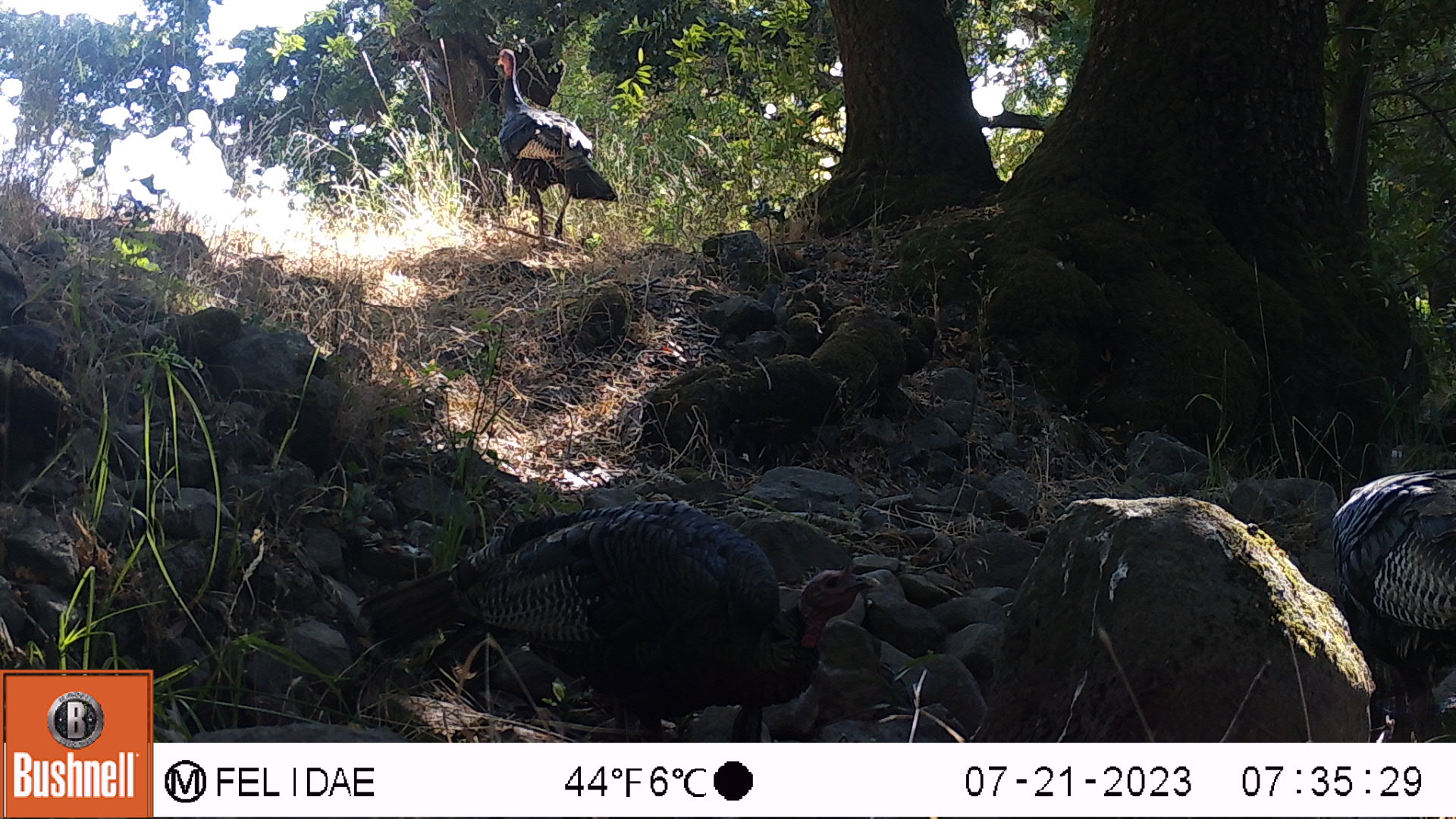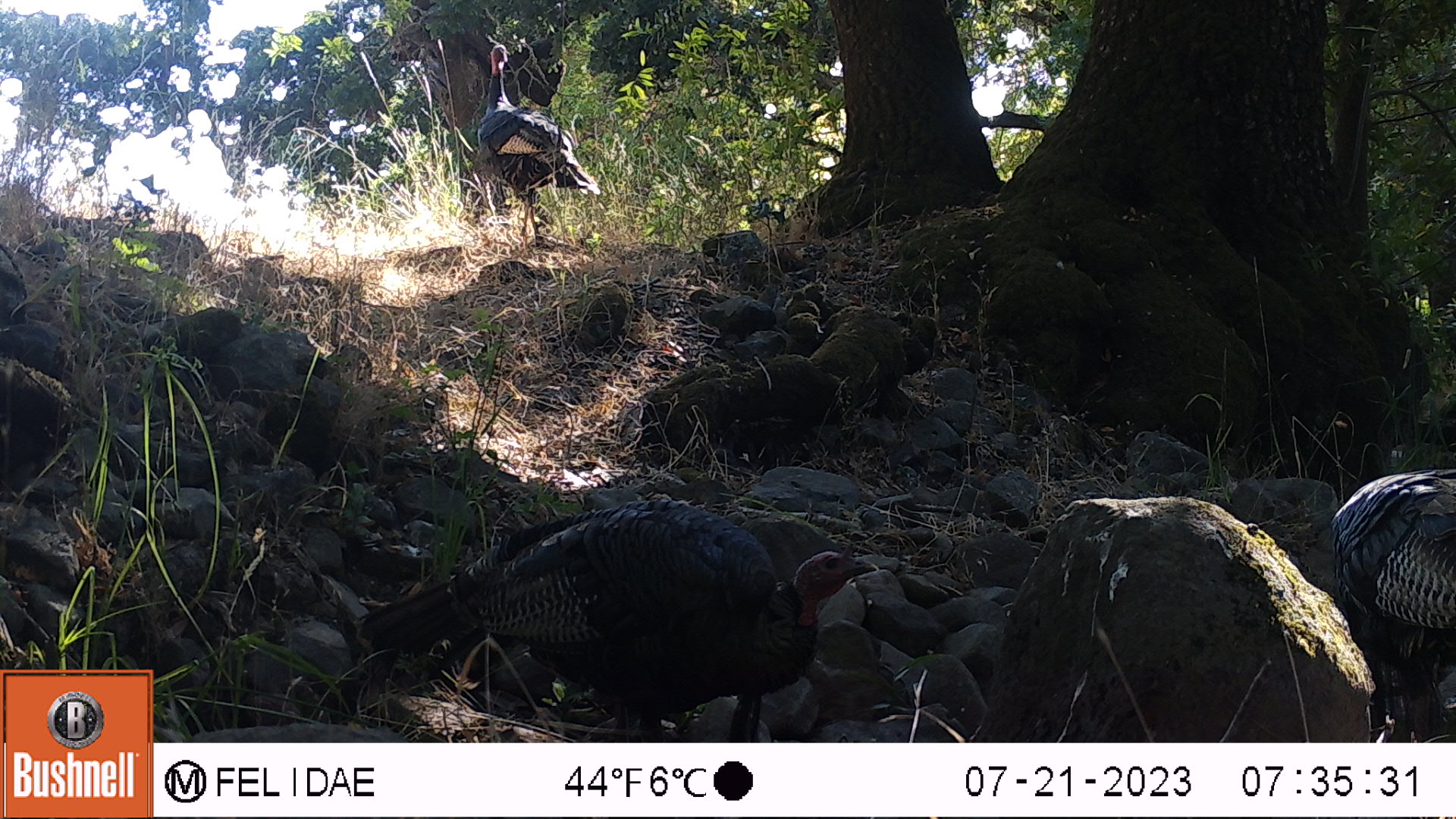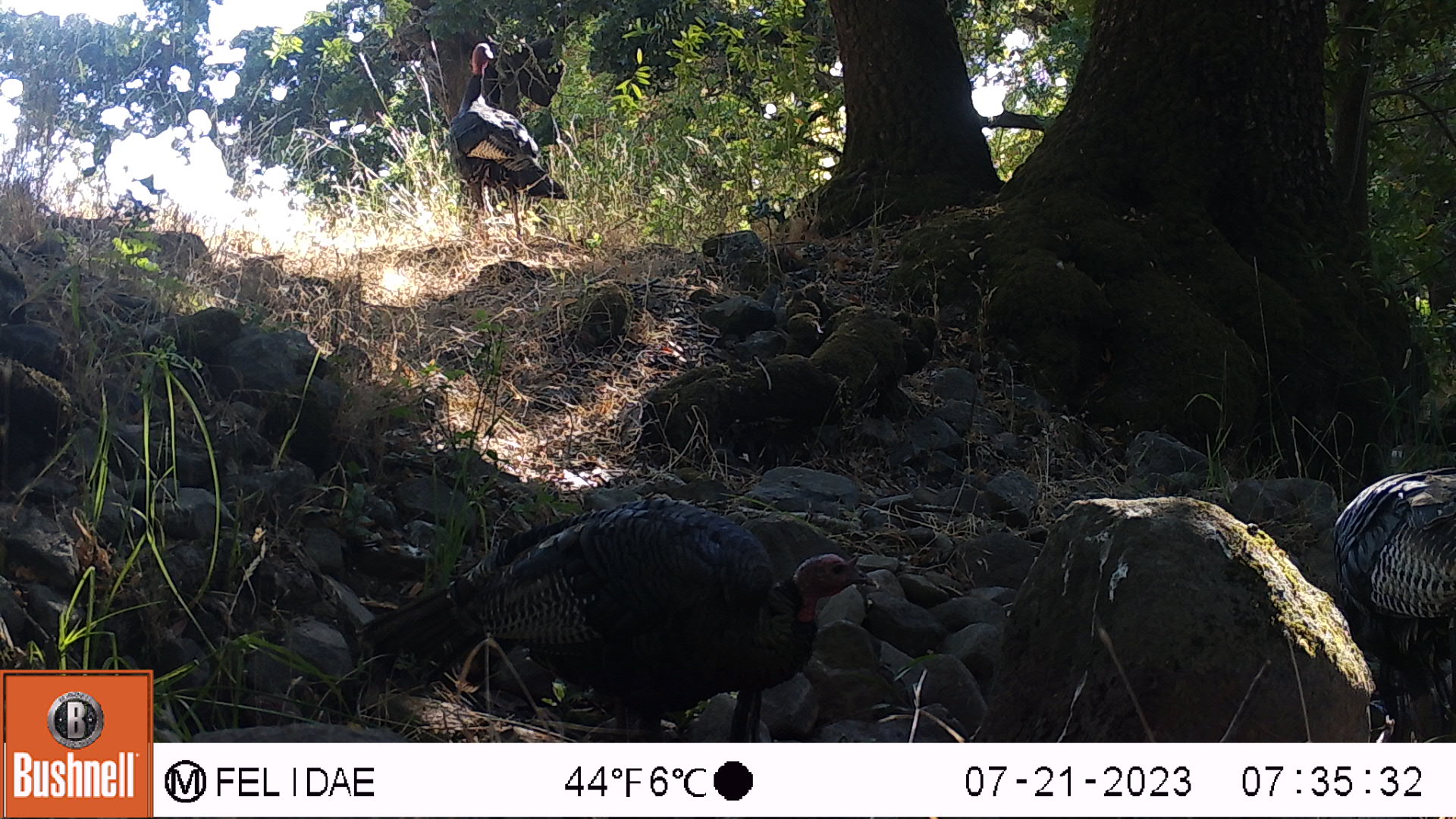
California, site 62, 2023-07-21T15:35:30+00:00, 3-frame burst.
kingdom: Animalia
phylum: Chordata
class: Aves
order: Galliformes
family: Phasianidae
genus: Meleagris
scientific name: Meleagris gallopavo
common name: turkey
Turkey (Meleagris gallopavo).